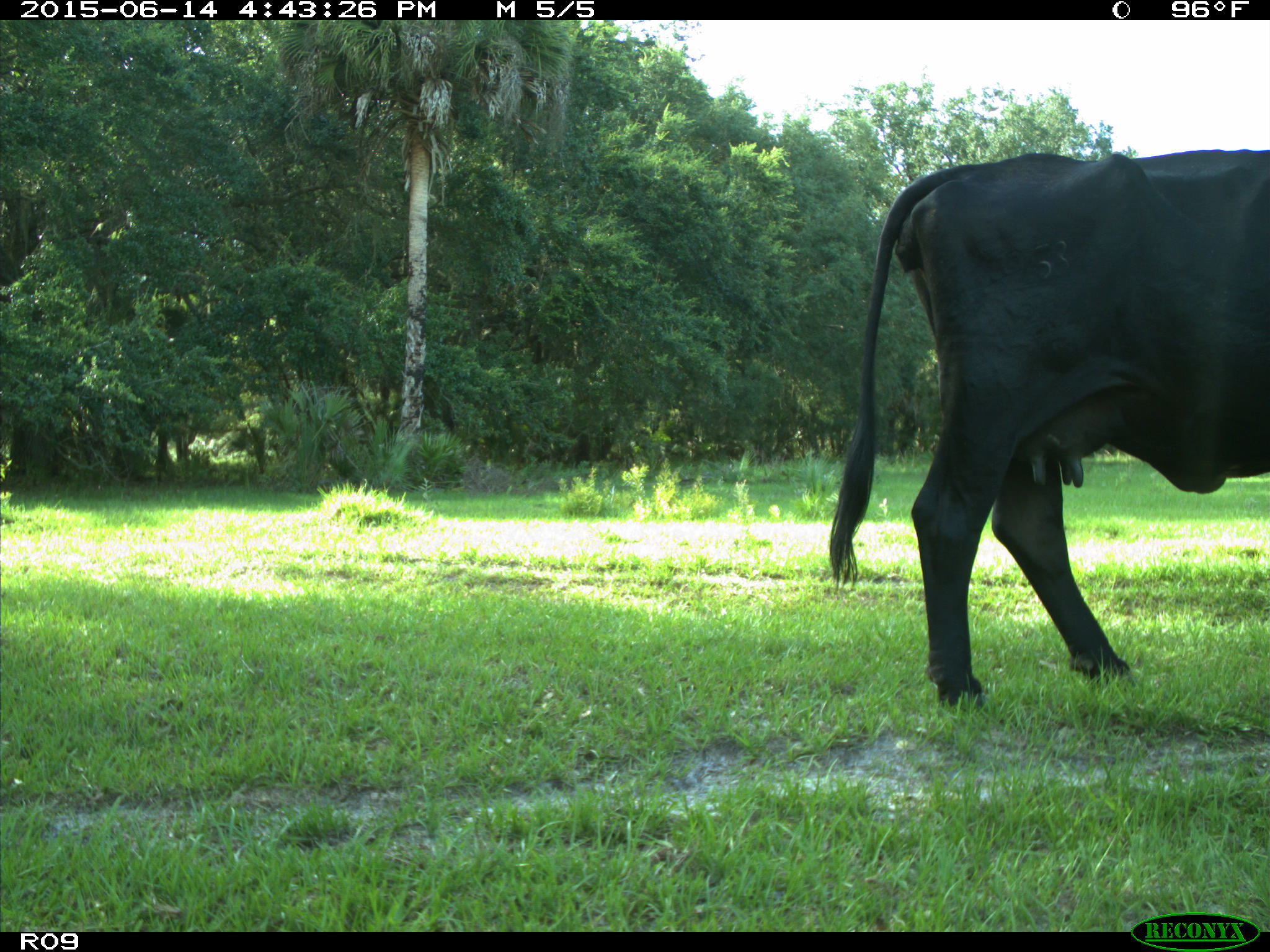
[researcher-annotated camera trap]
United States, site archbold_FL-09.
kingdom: Animalia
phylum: Chordata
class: Mammalia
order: Artiodactyla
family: Bovidae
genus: Bos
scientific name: Bos taurus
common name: domestic cow